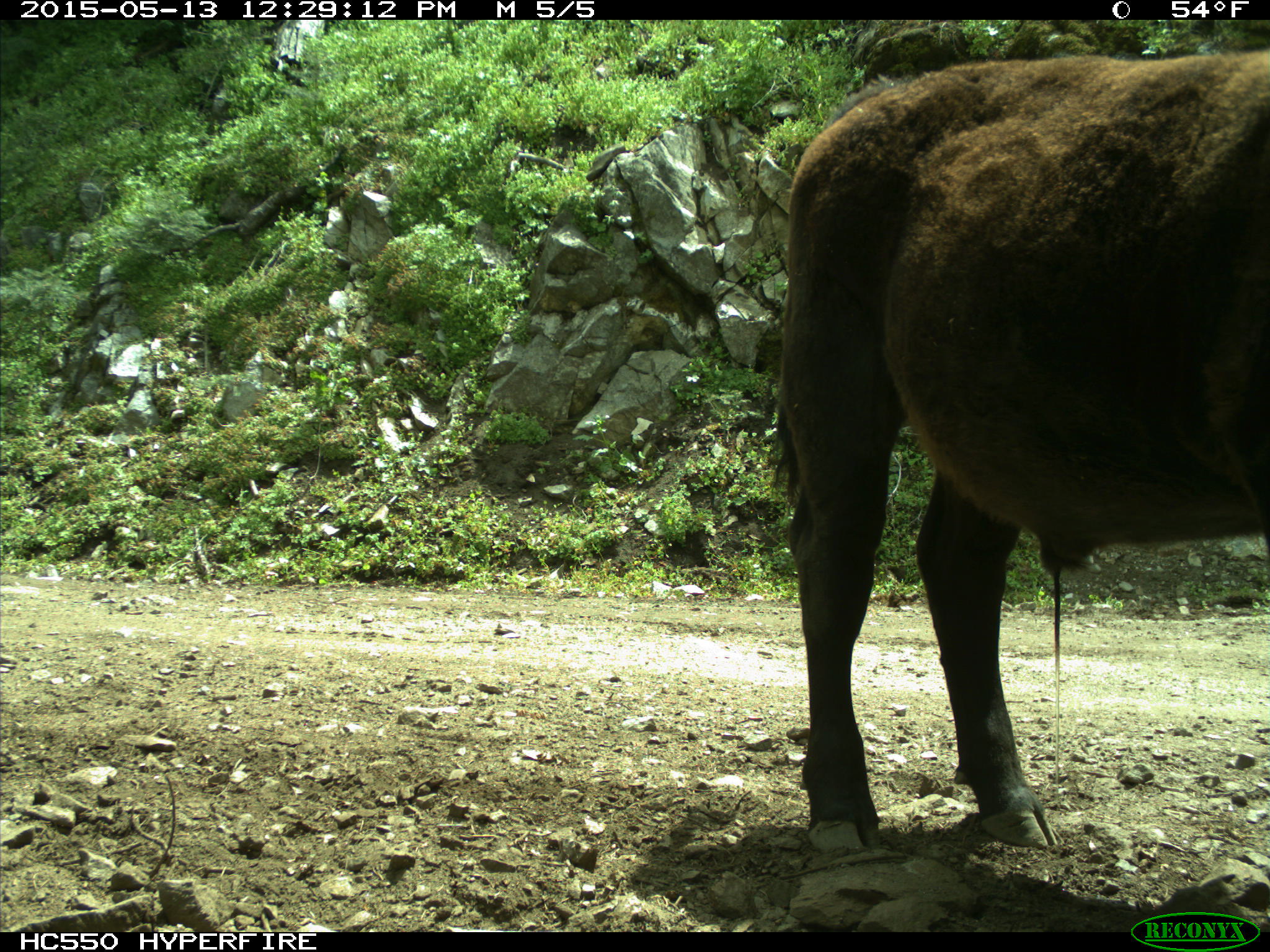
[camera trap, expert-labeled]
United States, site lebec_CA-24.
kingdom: Animalia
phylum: Chordata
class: Mammalia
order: Artiodactyla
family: Bovidae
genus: Bos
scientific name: Bos taurus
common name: domestic cow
Bos taurus (domestic cow).